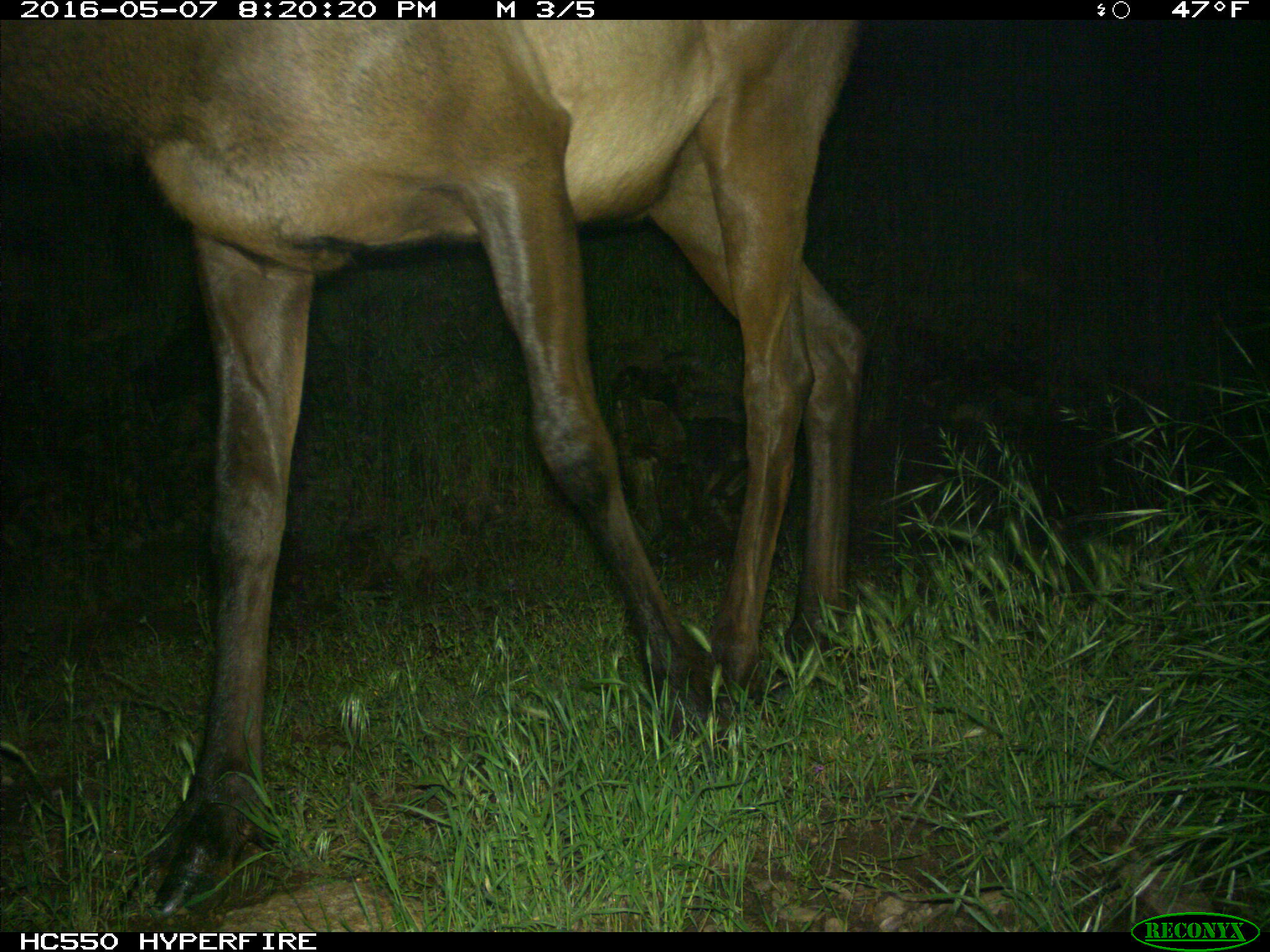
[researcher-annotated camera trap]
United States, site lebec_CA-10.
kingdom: Animalia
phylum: Chordata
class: Mammalia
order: Artiodactyla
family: Cervidae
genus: Cervus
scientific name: Cervus canadensis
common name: elk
Cervus canadensis (elk).